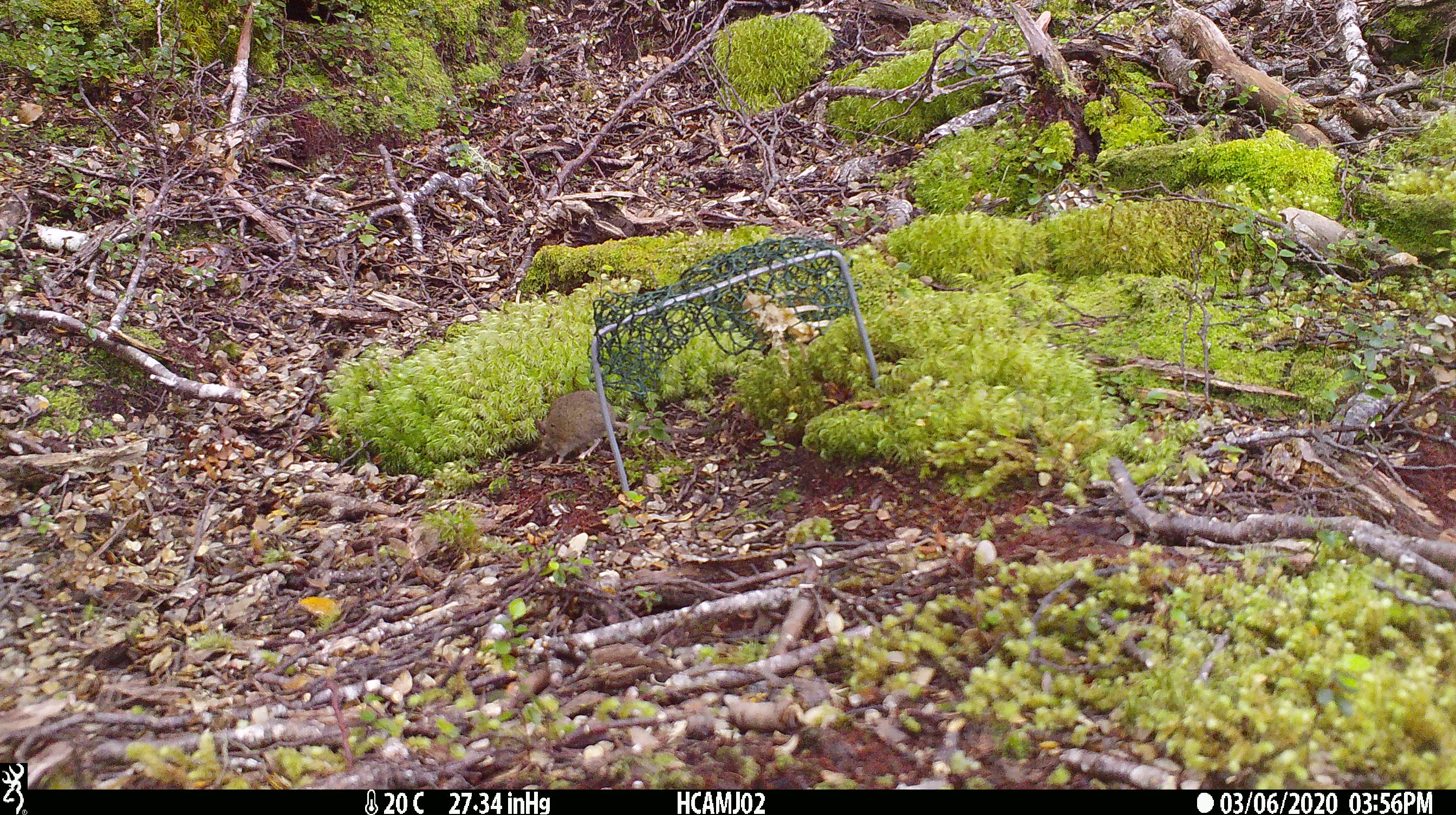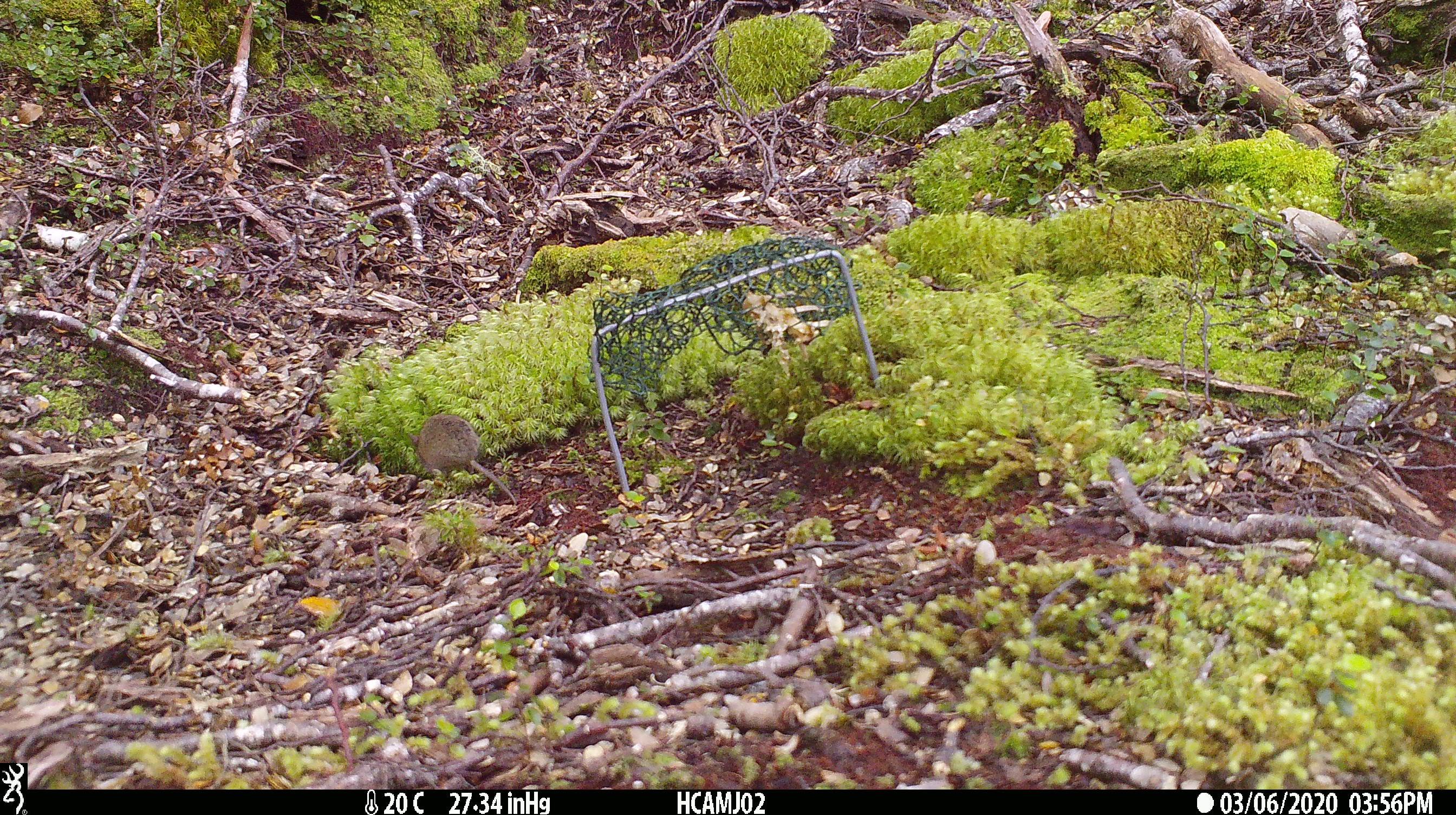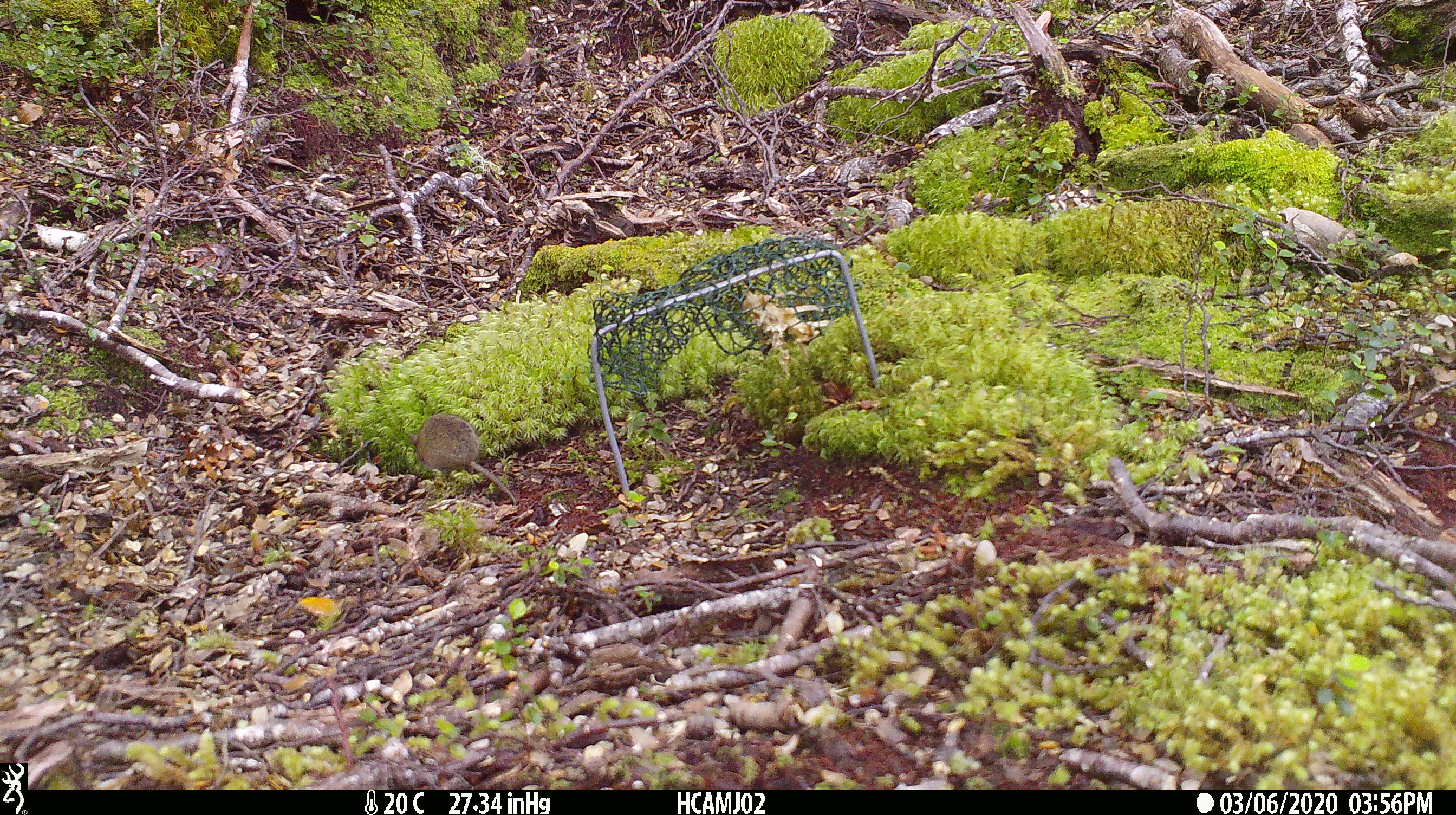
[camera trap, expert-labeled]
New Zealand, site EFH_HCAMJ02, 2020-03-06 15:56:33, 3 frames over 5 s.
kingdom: Animalia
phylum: Chordata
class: Mammalia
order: Rodentia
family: Muridae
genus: Mus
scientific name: Mus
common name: mouse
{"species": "mouse (Mus)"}